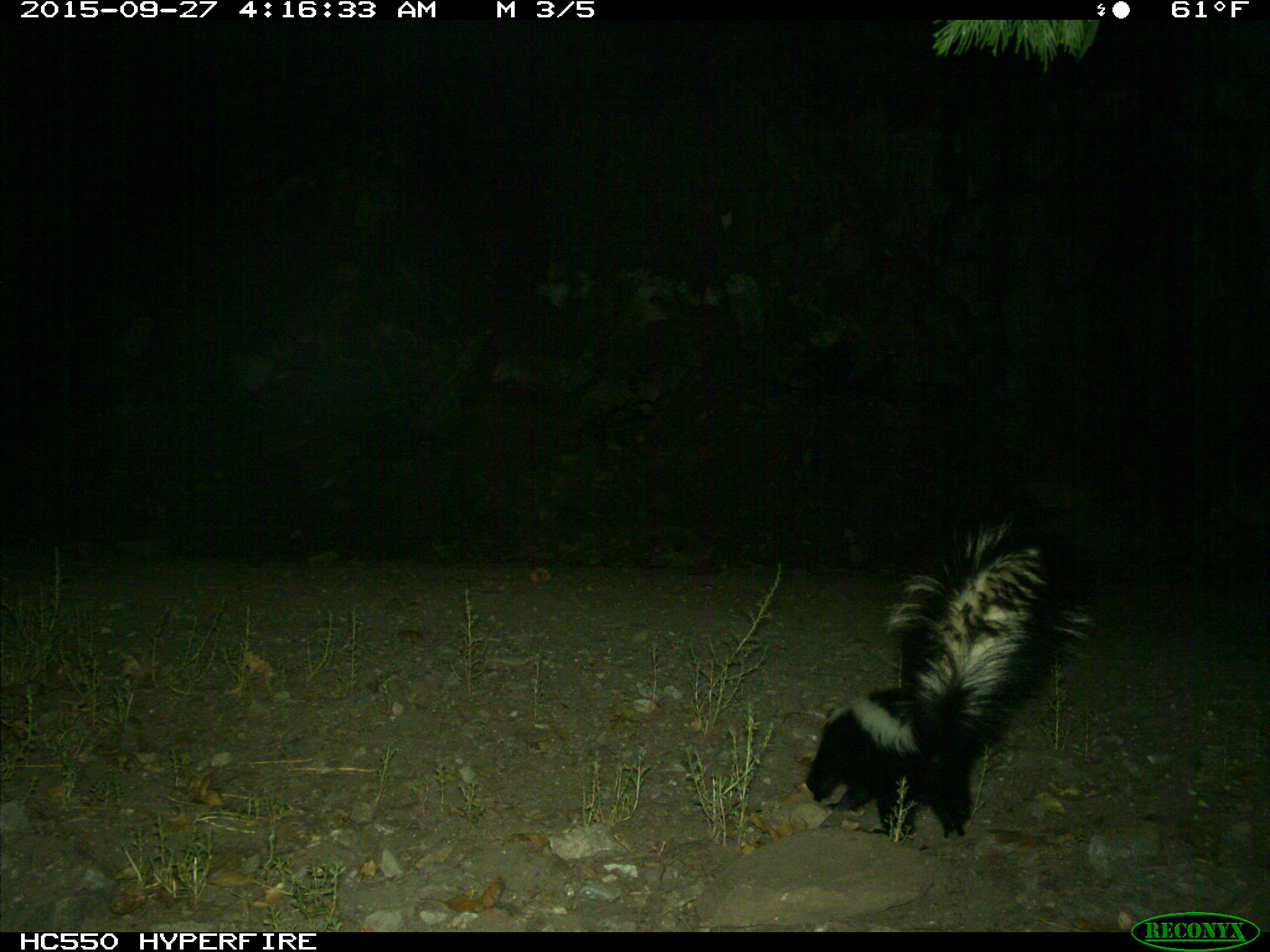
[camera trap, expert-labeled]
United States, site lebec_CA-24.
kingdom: Animalia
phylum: Chordata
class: Mammalia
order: Carnivora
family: Mephitidae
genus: Mephitis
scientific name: Mephitis mephitis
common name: striped skunk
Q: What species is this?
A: Mephitis mephitis (striped skunk).